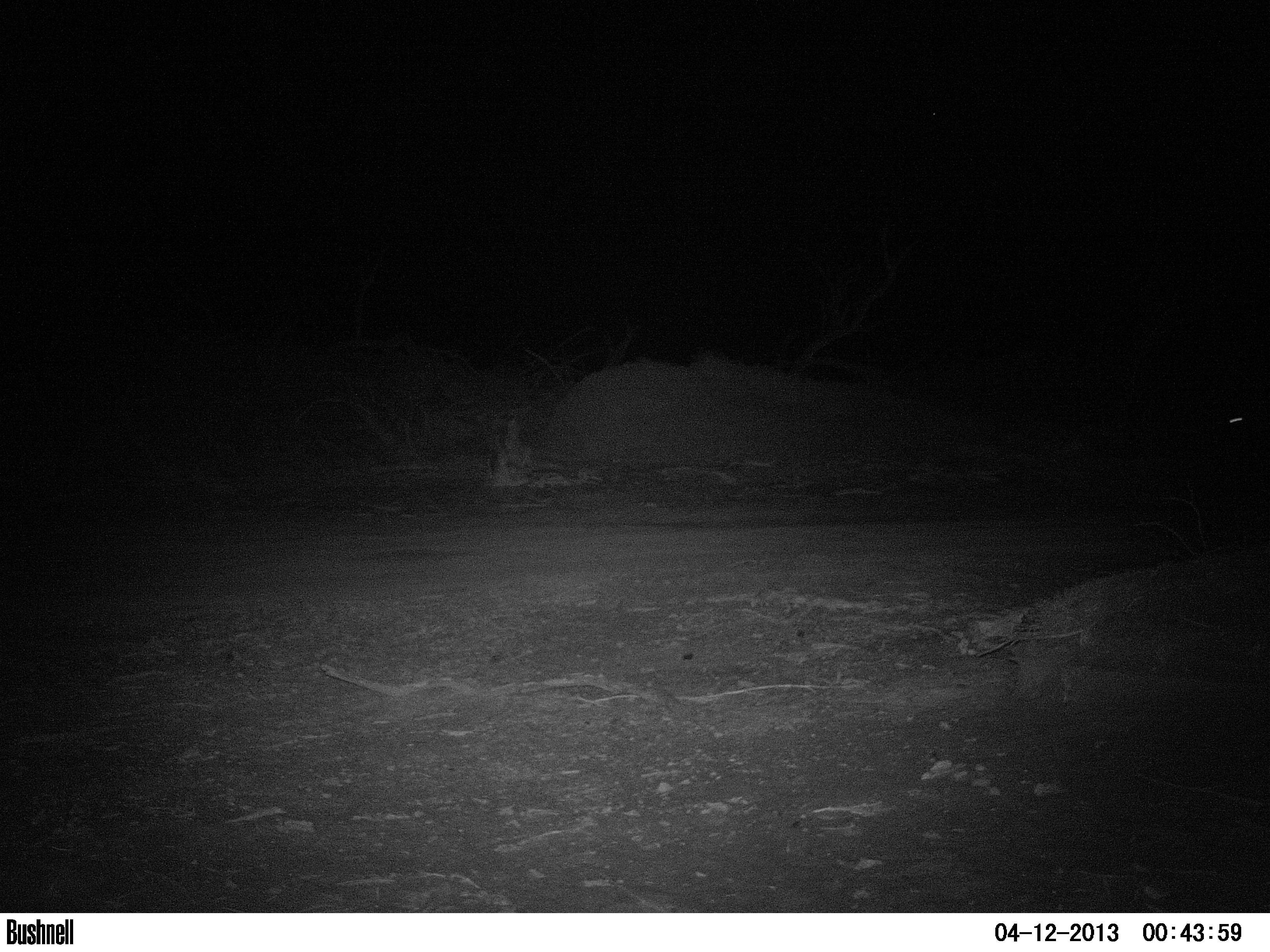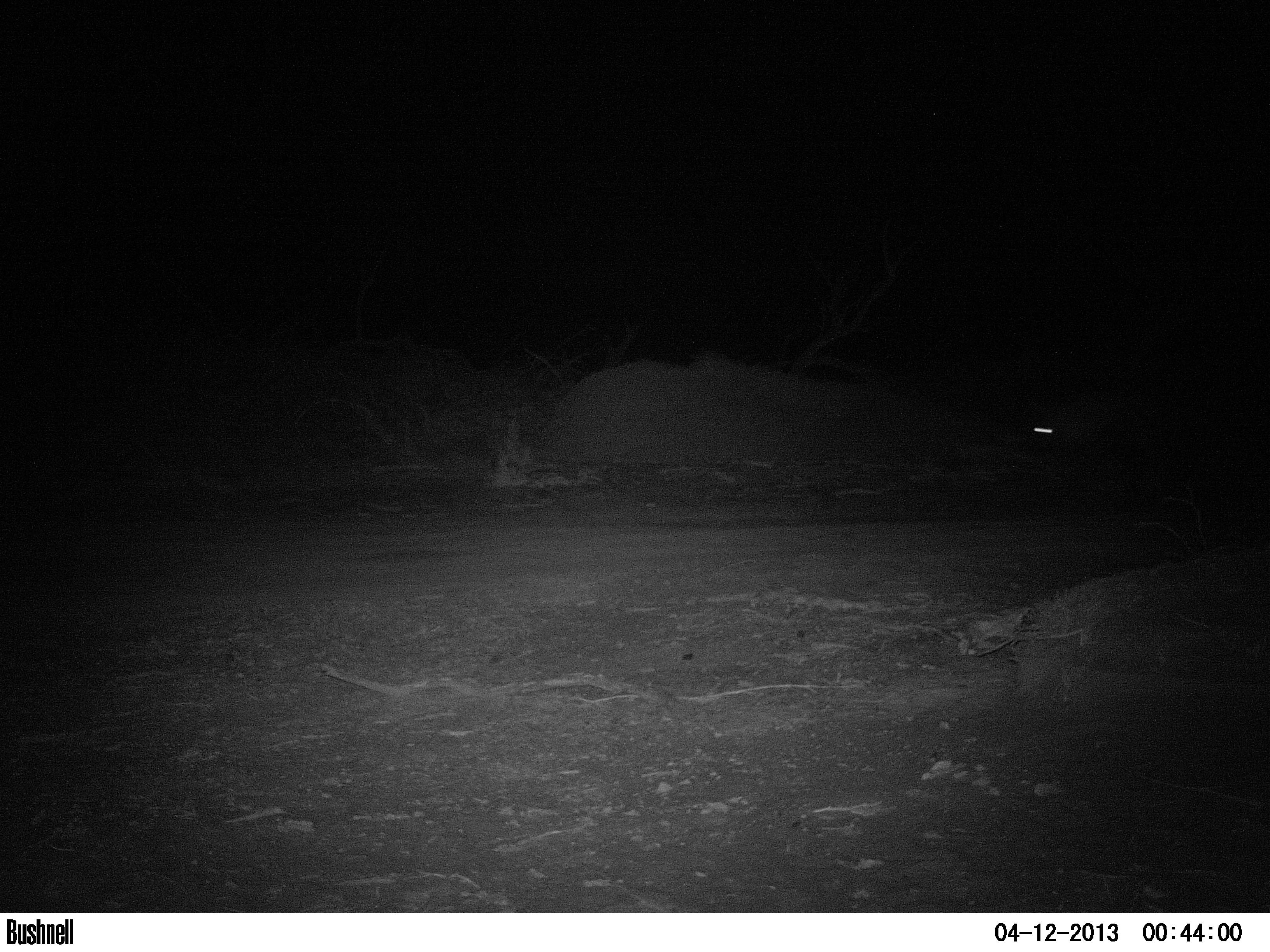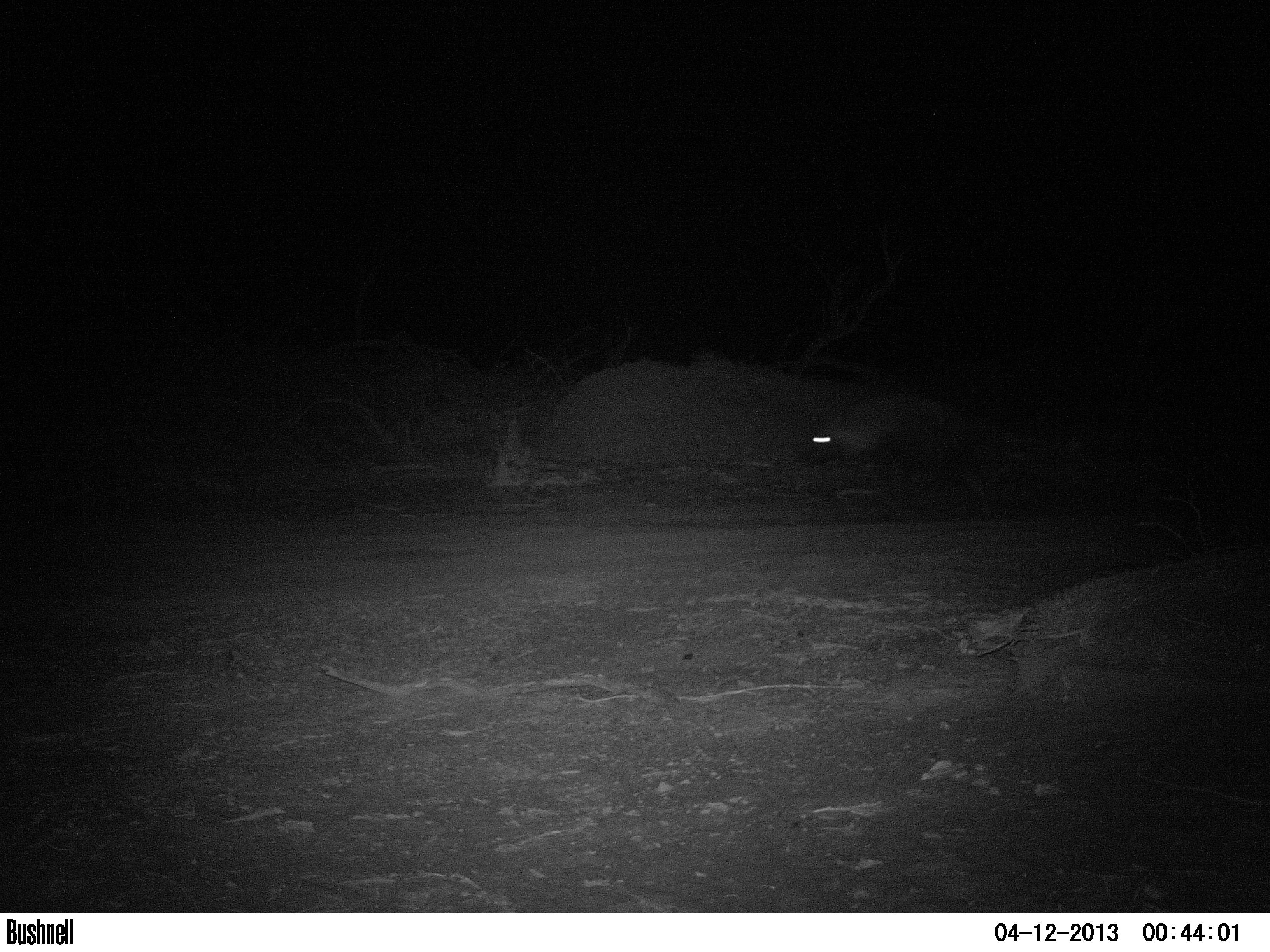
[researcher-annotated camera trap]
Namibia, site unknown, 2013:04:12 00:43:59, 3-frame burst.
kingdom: Animalia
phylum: Chordata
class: Mammalia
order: Carnivora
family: Hyaenidae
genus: Parahyaena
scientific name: Parahyaena brunnea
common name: brown hyena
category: hyaena brunnea